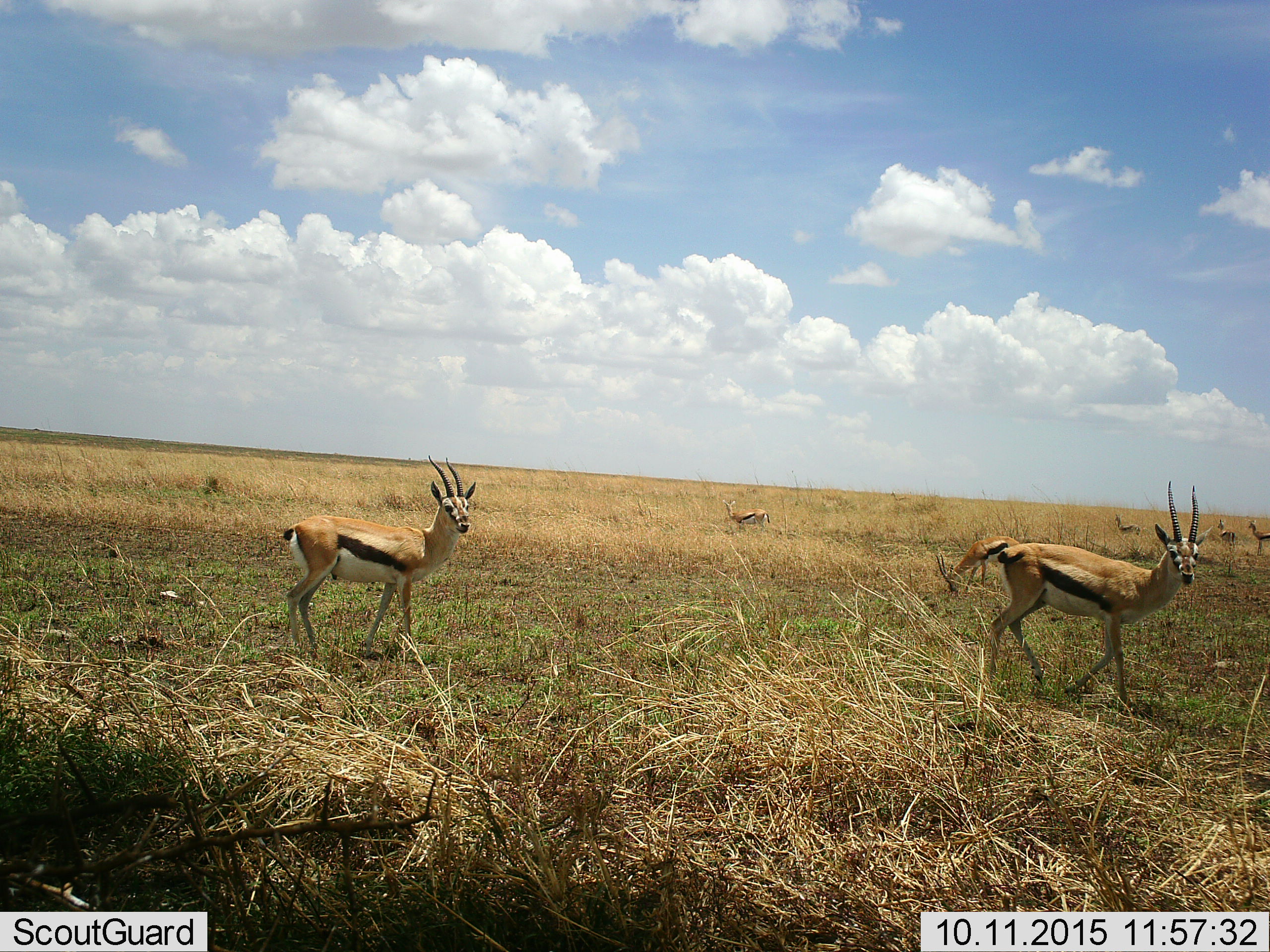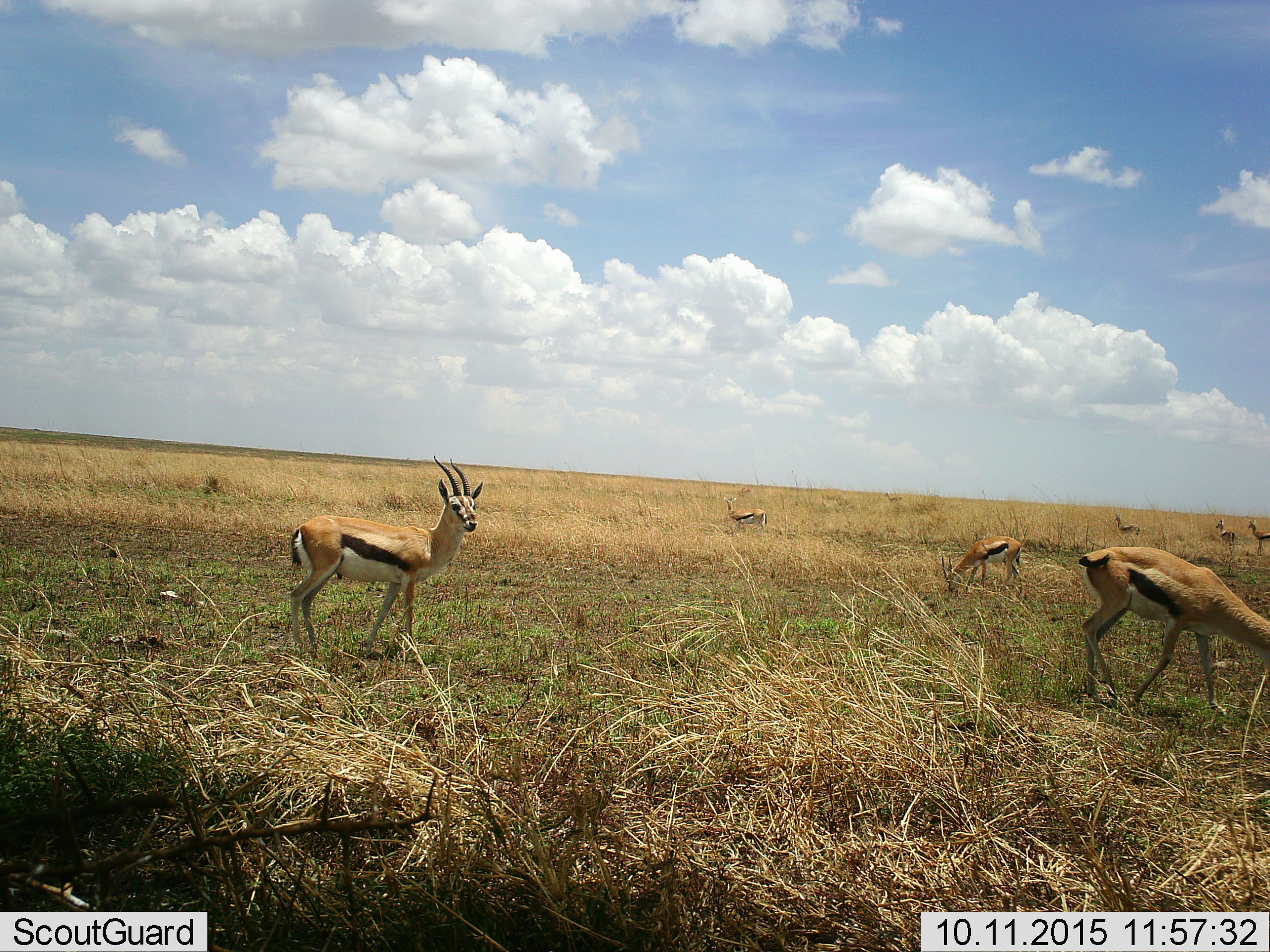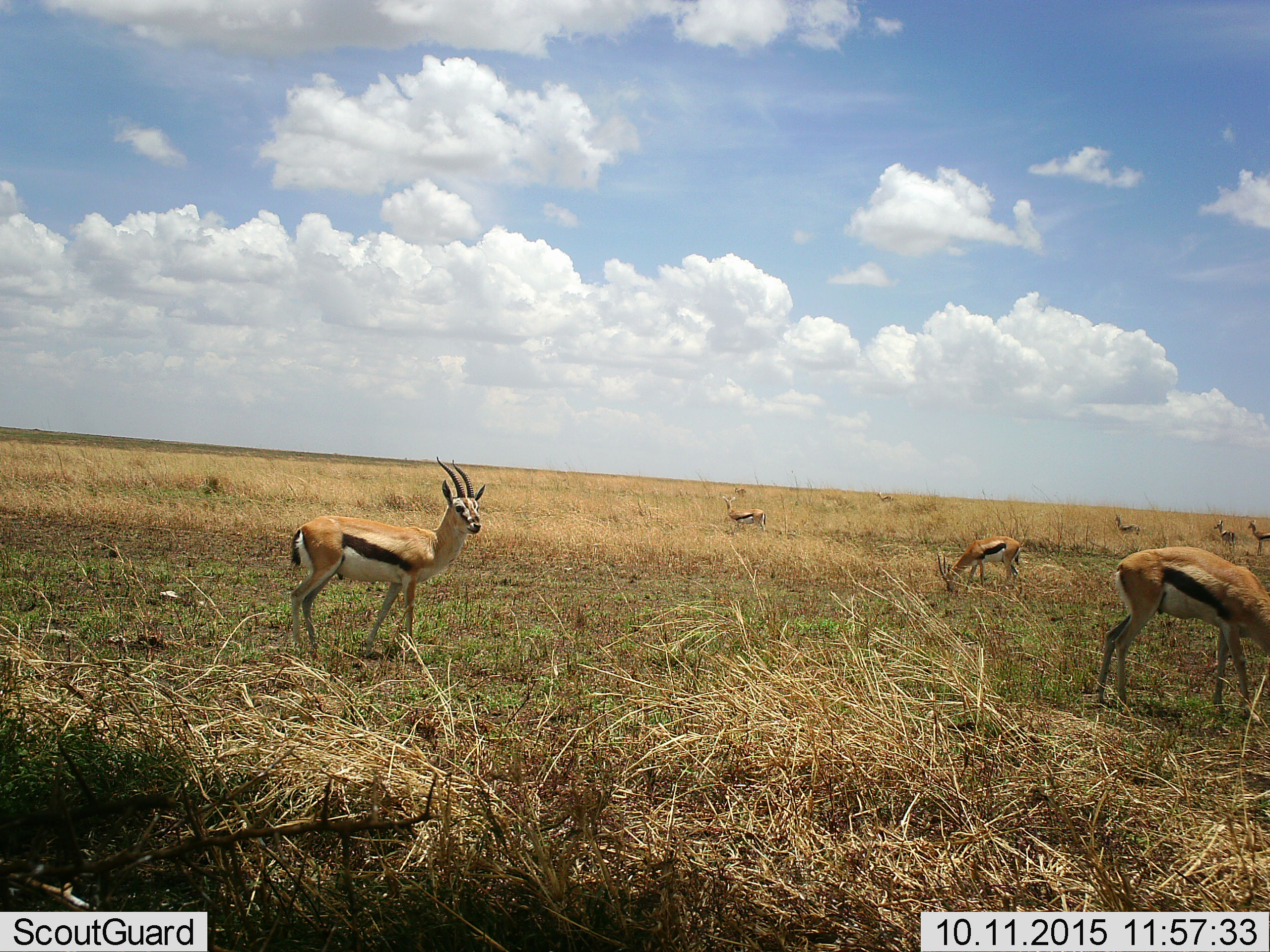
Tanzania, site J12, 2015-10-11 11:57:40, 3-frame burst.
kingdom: Animalia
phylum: Chordata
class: Mammalia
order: Artiodactyla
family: Bovidae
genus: Eudorcas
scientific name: Eudorcas thomsonii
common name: thomson's gazelle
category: gazellethomsons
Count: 7.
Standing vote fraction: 100%.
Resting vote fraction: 0%.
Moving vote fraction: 62%.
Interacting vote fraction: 0%.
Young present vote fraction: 0%.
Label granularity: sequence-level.